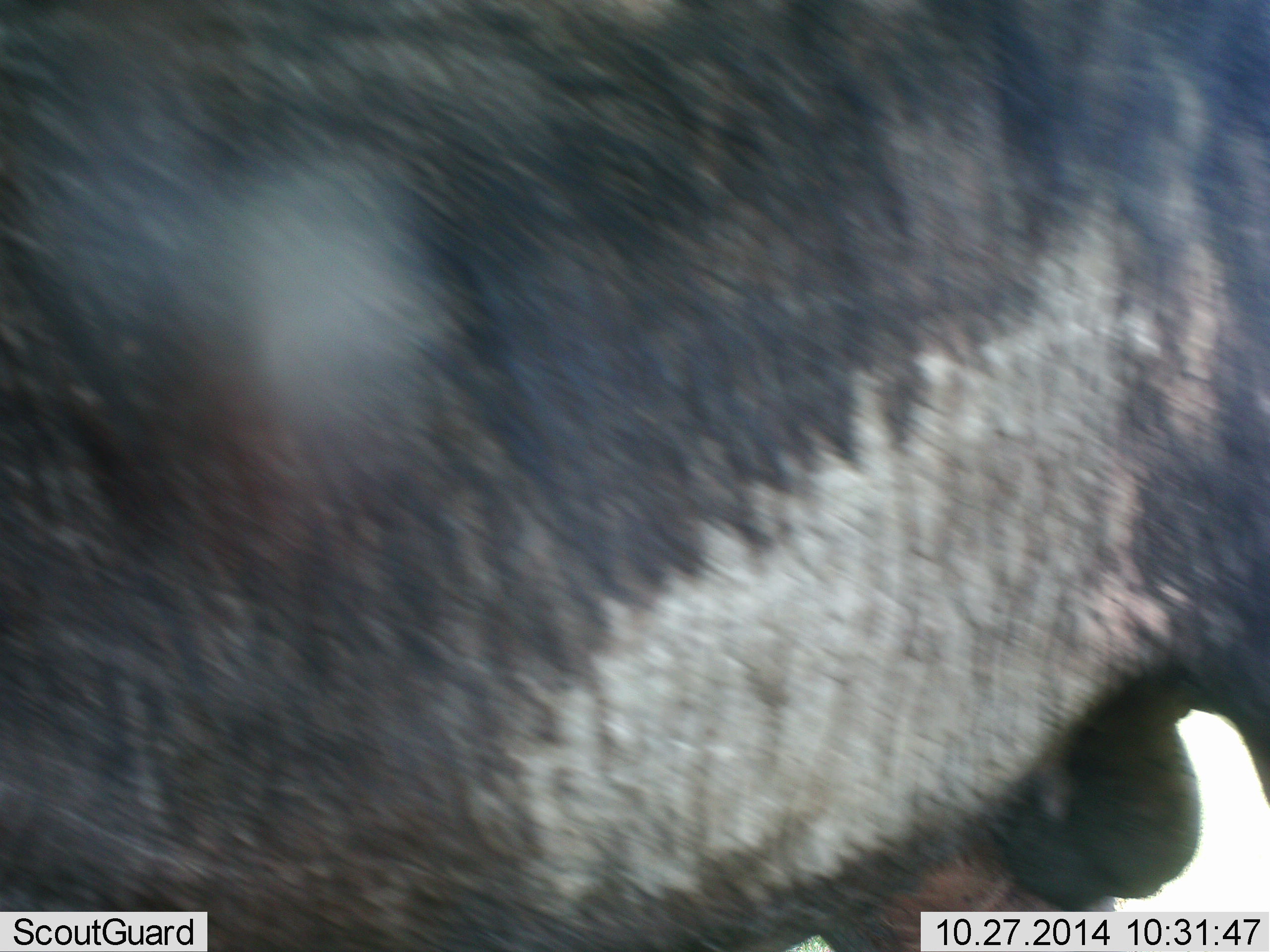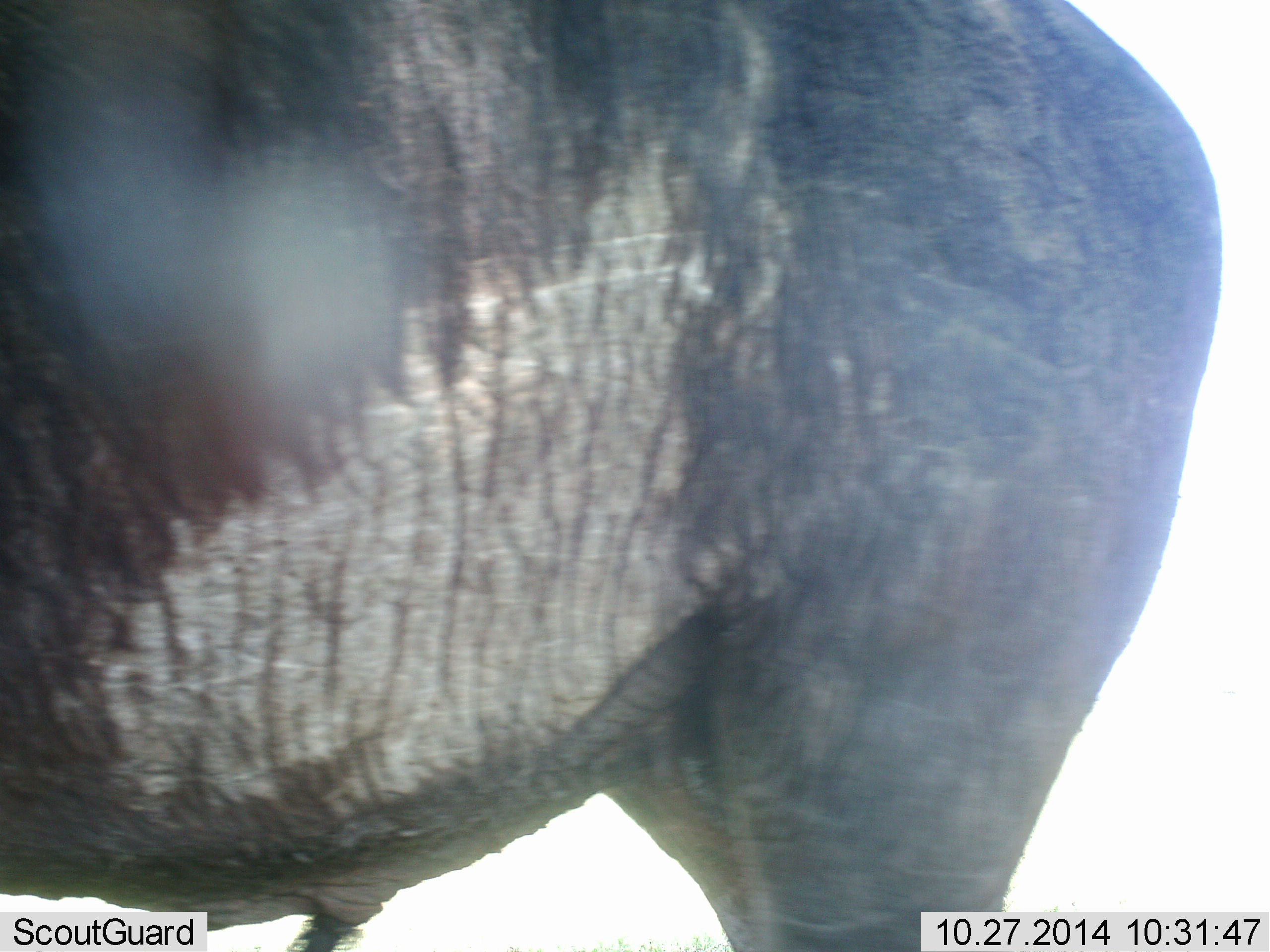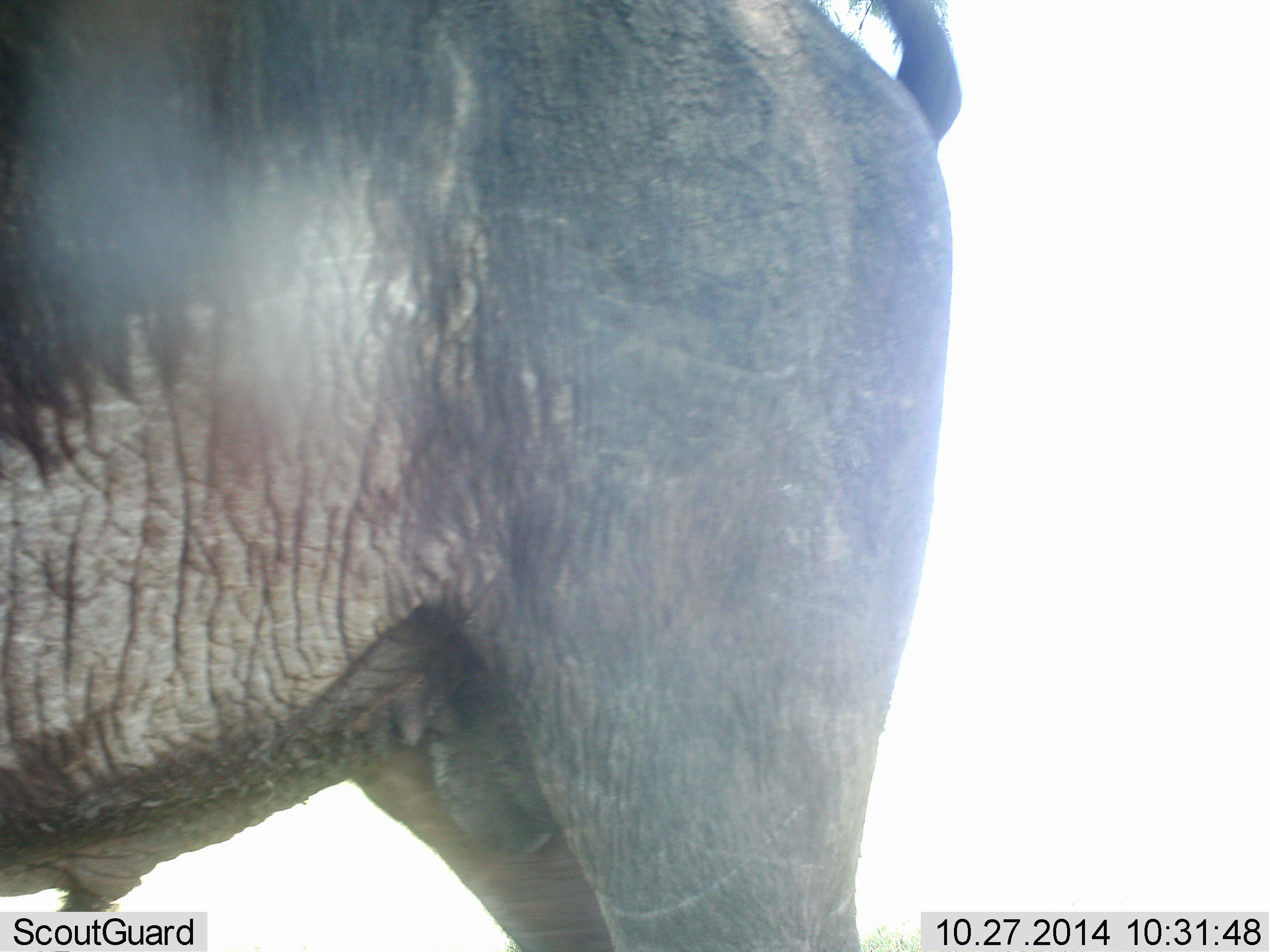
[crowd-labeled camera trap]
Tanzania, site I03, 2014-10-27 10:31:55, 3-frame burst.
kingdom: Animalia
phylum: Chordata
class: Mammalia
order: Artiodactyla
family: Suidae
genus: Phacochoerus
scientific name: Phacochoerus africanus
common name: warthog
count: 1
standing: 57%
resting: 0%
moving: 43%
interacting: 0%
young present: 0%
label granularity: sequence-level